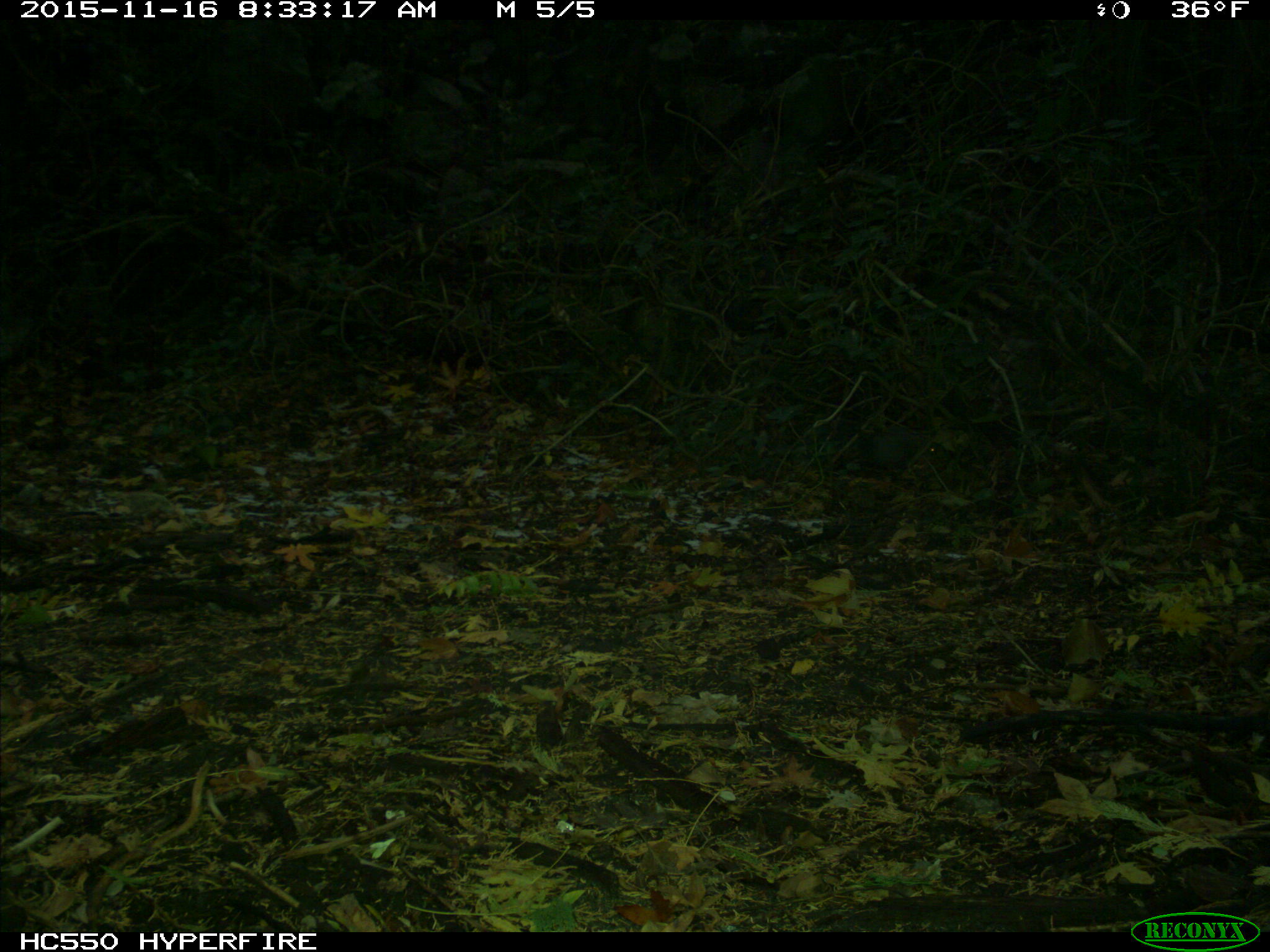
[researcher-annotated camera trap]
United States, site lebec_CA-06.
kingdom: Animalia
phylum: Chordata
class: Mammalia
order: Rodentia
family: Sciuridae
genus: Sciurus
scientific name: Sciurus carolinensis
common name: eastern gray squirrel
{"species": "Sciurus carolinensis (eastern gray squirrel)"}